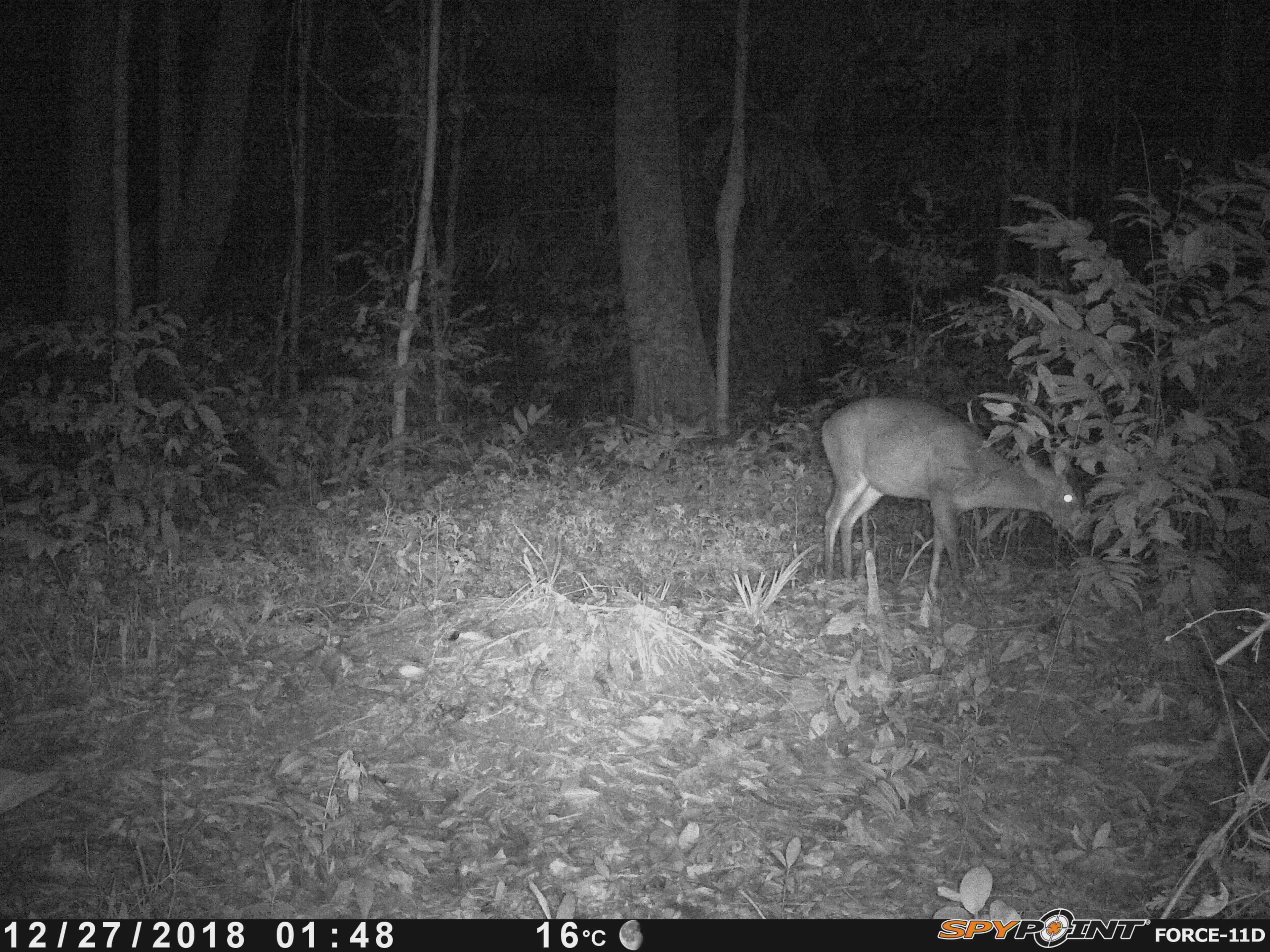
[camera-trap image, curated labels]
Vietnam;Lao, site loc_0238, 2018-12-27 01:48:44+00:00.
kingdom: Animalia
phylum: Chordata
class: Mammalia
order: Artiodactyla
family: Cervidae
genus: Muntiacus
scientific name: Muntiacus vuquangensis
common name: large-antlered muntjac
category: large antlered muntjac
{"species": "large antlered muntjac (large-antlered muntjac) (Muntiacus vuquangensis)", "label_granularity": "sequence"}